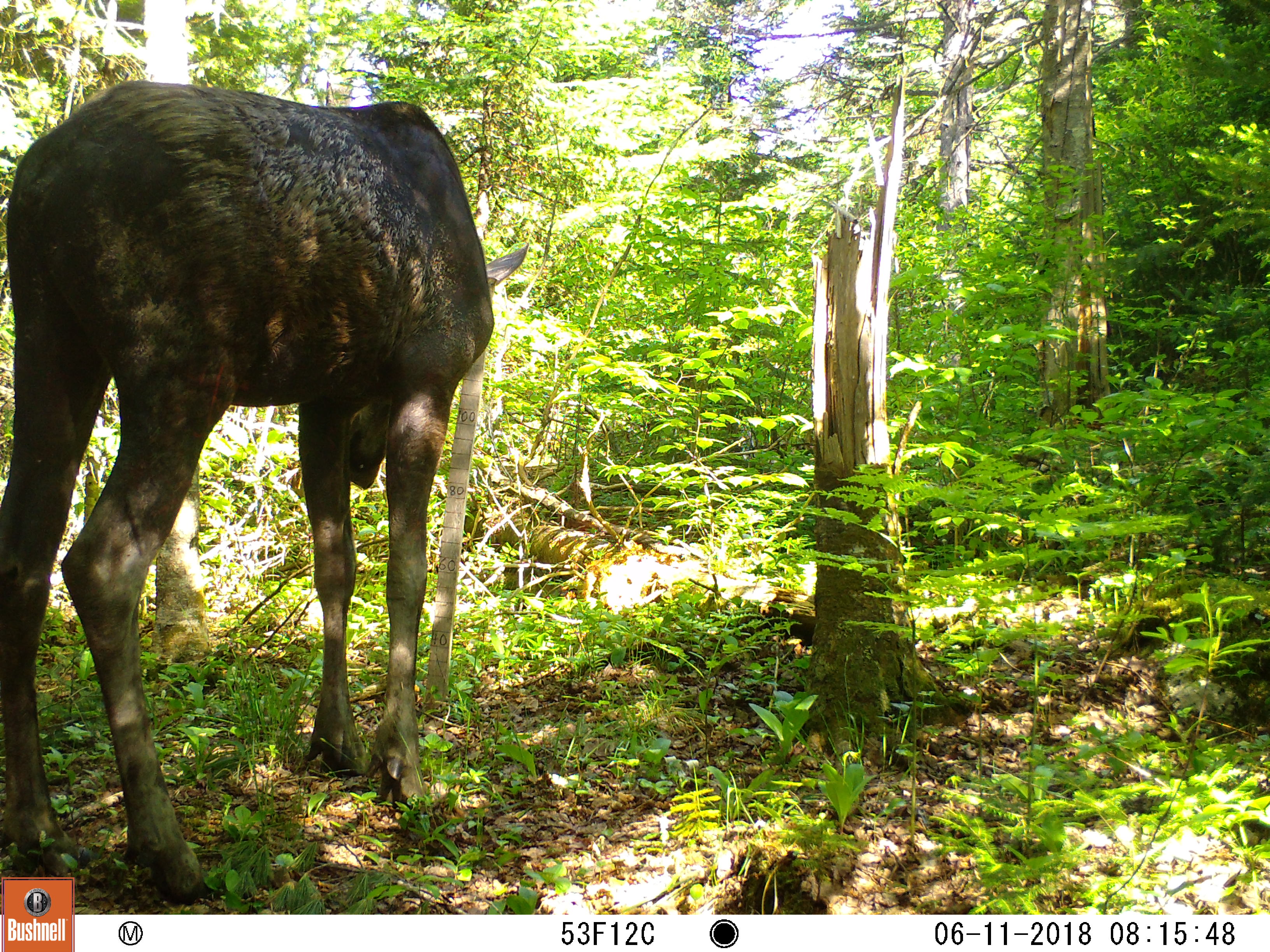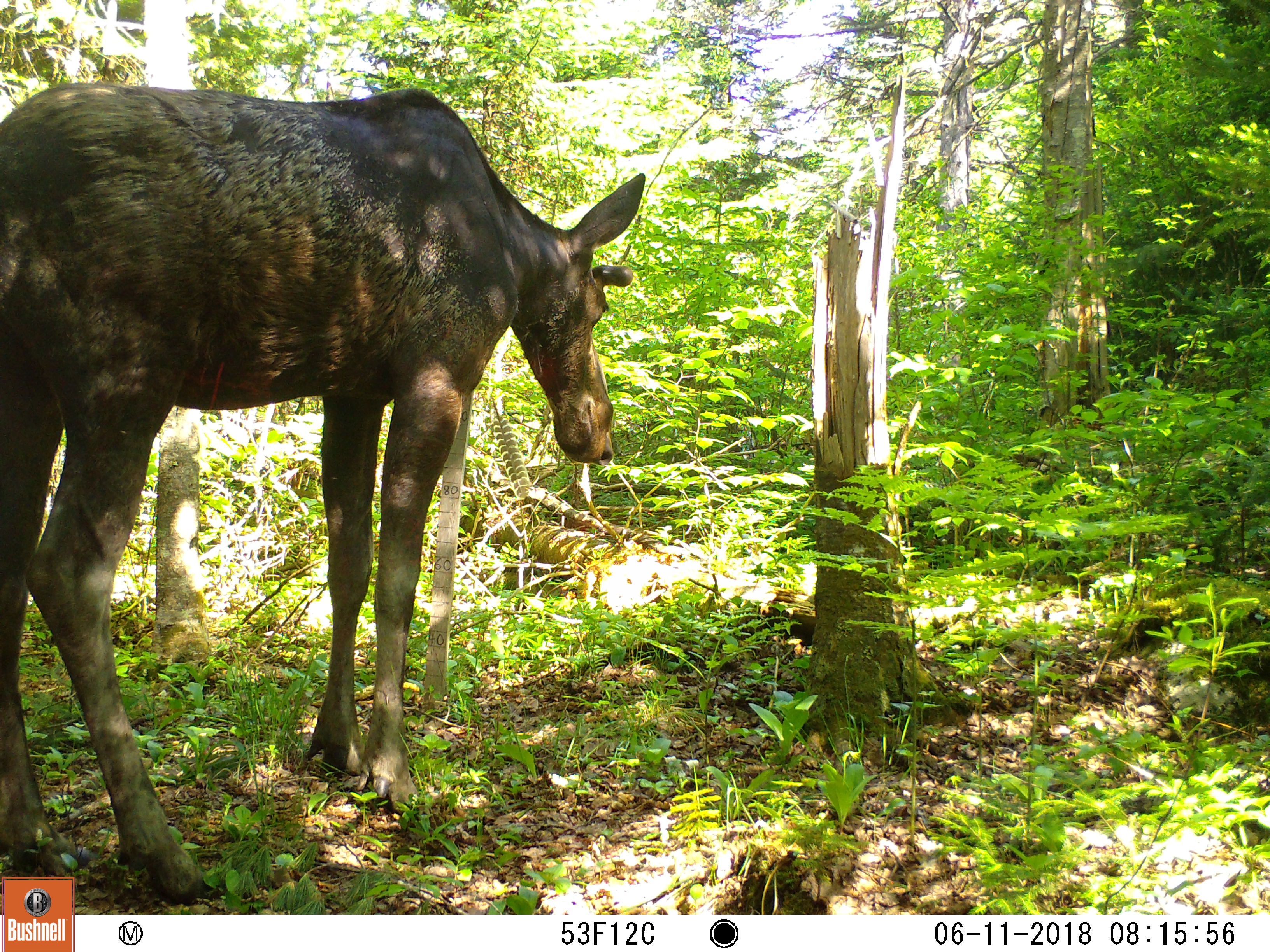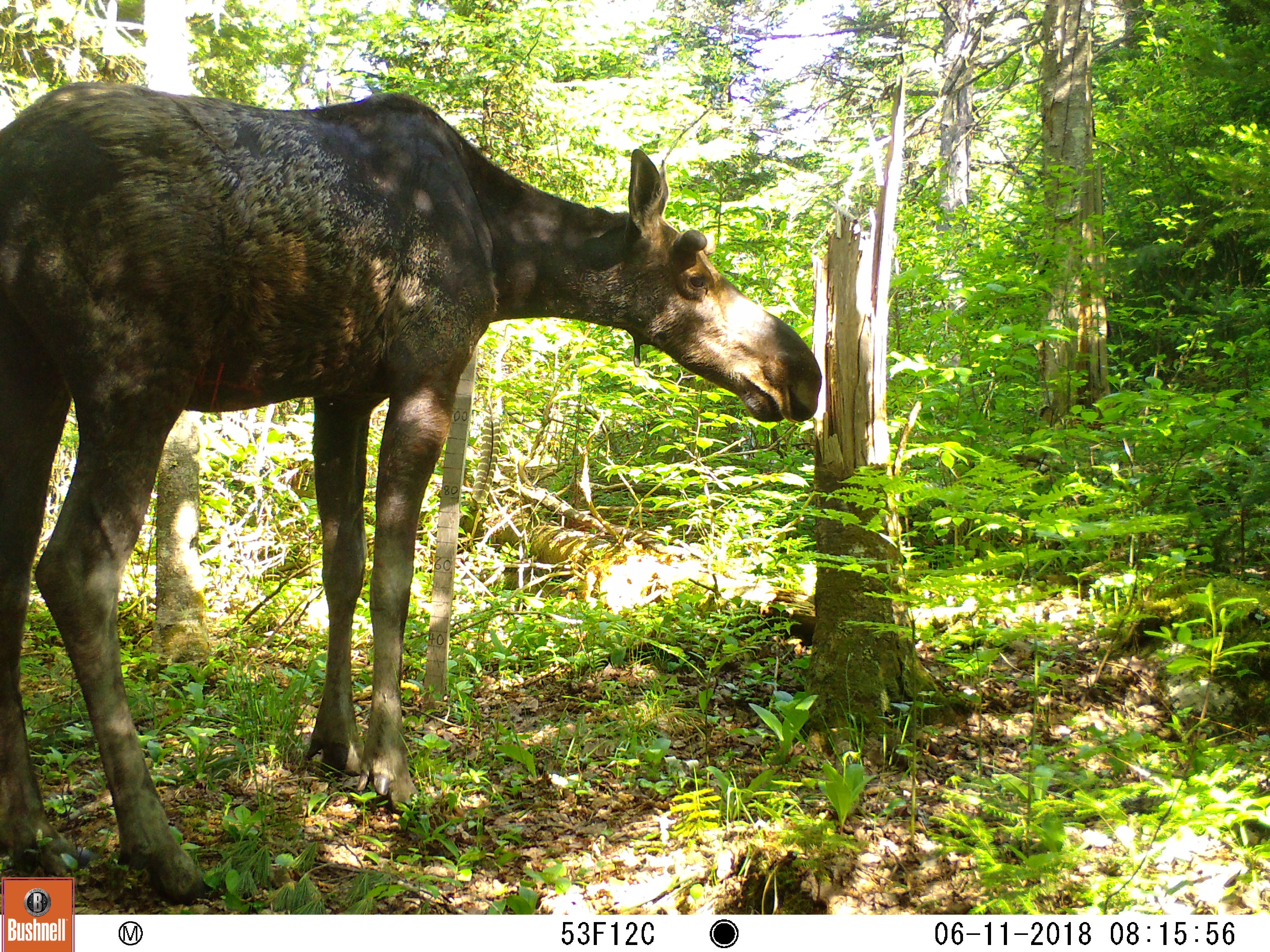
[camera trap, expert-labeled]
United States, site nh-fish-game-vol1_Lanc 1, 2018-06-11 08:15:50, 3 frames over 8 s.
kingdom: Animalia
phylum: Chordata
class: Mammalia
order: Artiodactyla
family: Cervidae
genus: Alces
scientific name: Alces alces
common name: moose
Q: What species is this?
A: Moose (Alces alces).